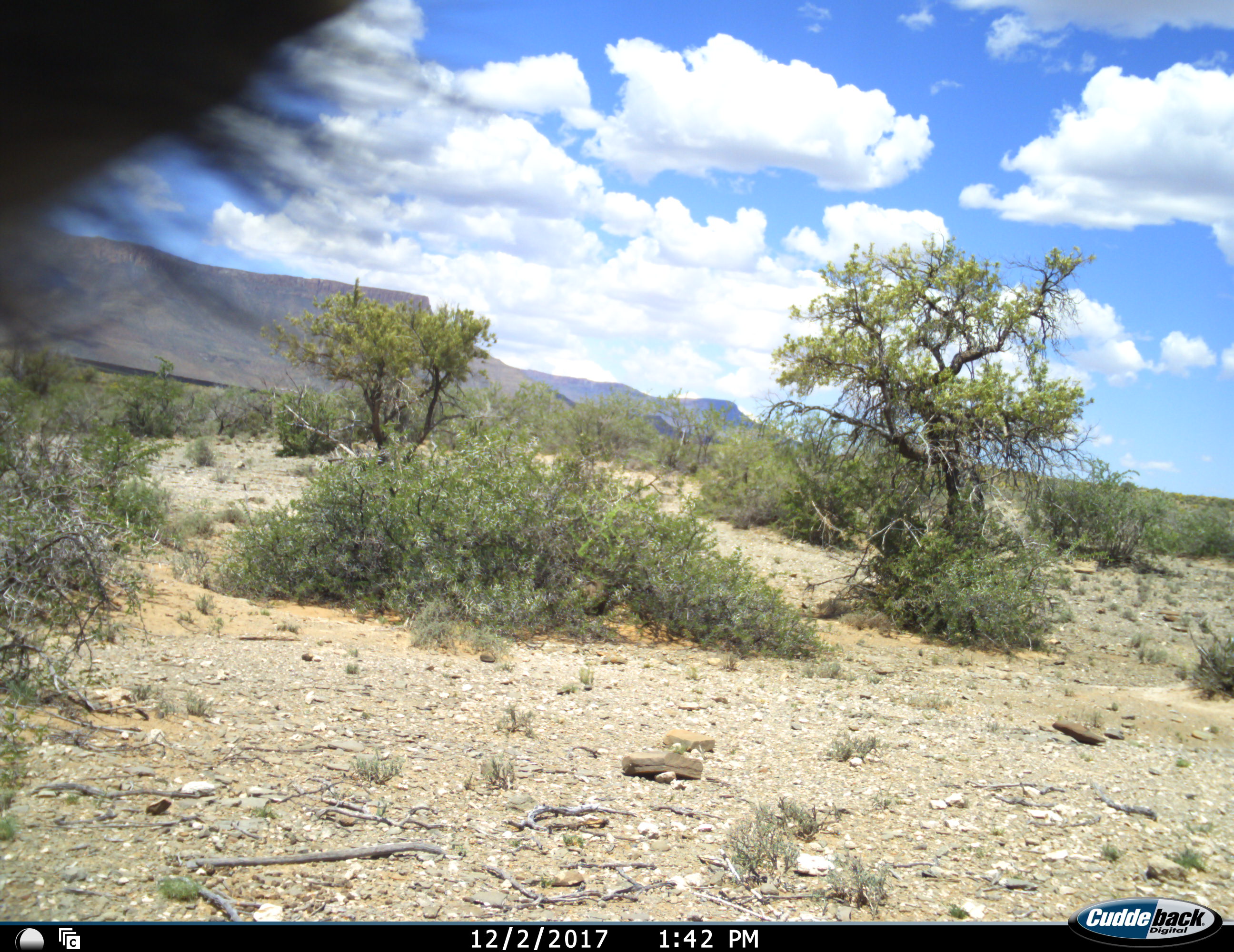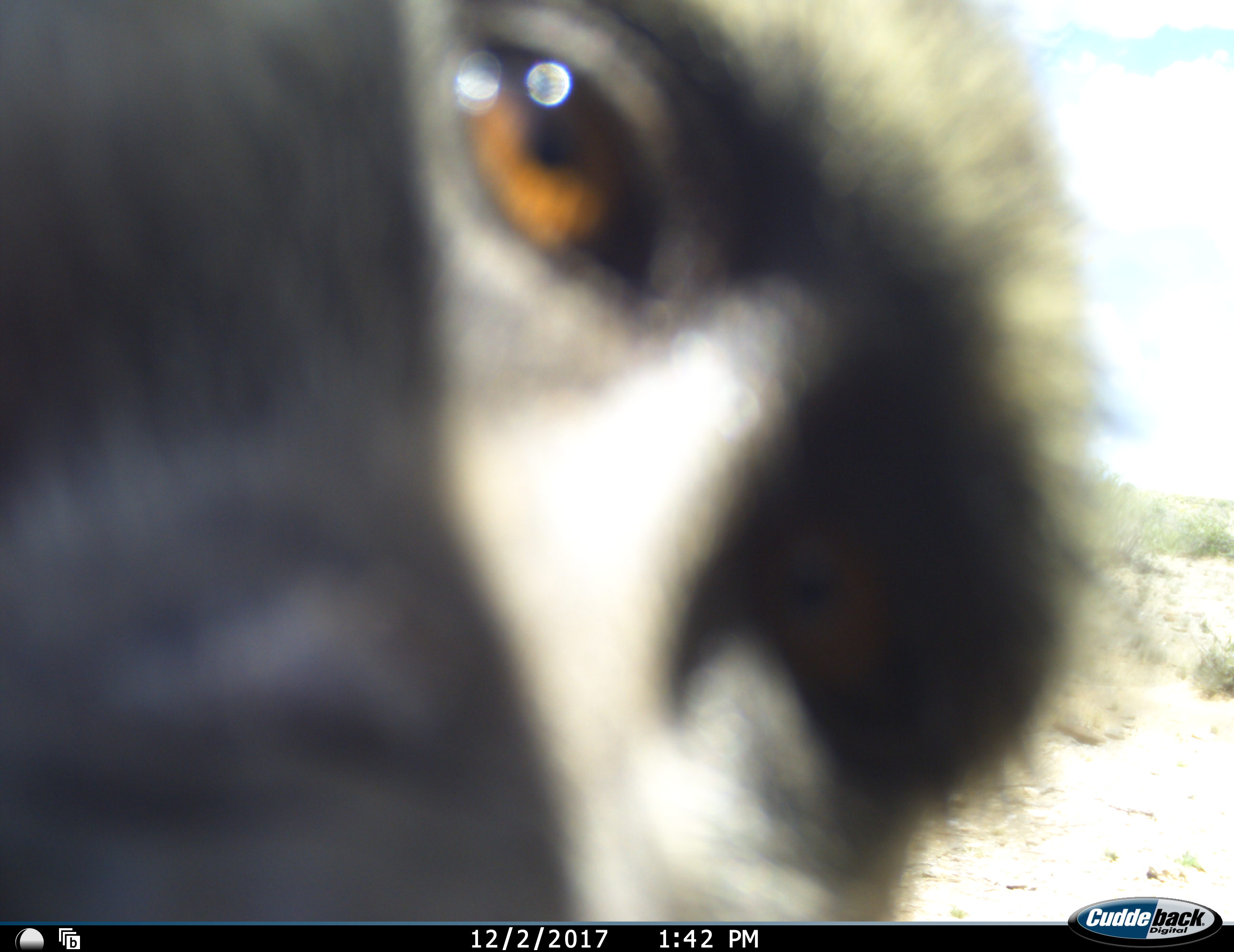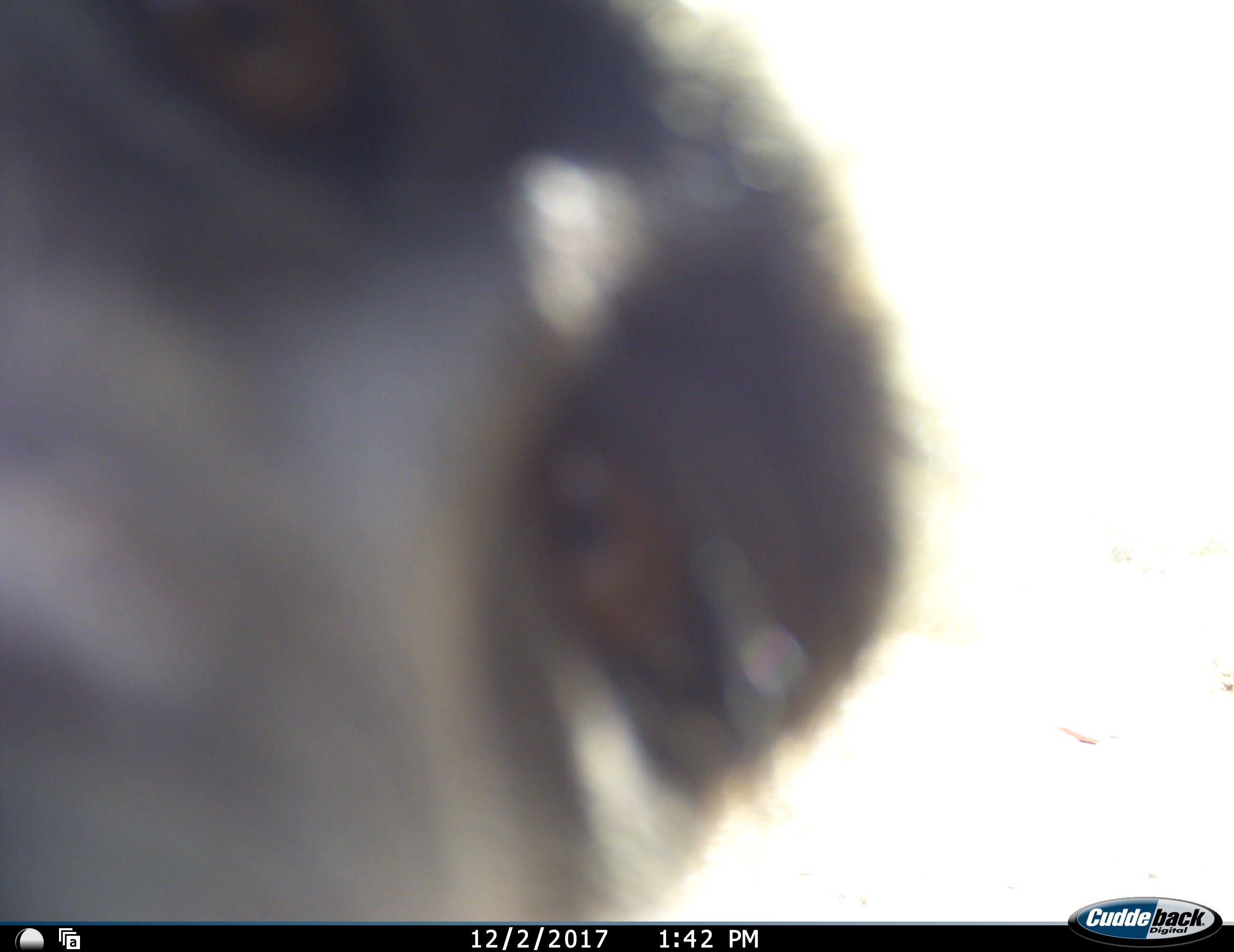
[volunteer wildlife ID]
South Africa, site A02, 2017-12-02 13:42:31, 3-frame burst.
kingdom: Animalia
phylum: Chordata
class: Mammalia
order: Primates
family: Cercopithecidae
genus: Papio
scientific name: Papio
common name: baboon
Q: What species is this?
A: Baboon (Papio).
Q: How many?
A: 1.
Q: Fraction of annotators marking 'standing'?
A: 17%.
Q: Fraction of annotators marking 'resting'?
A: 0%.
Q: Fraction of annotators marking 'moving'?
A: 50%.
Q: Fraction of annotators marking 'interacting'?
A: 33%.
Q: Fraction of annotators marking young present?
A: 0%.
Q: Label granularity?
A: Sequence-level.